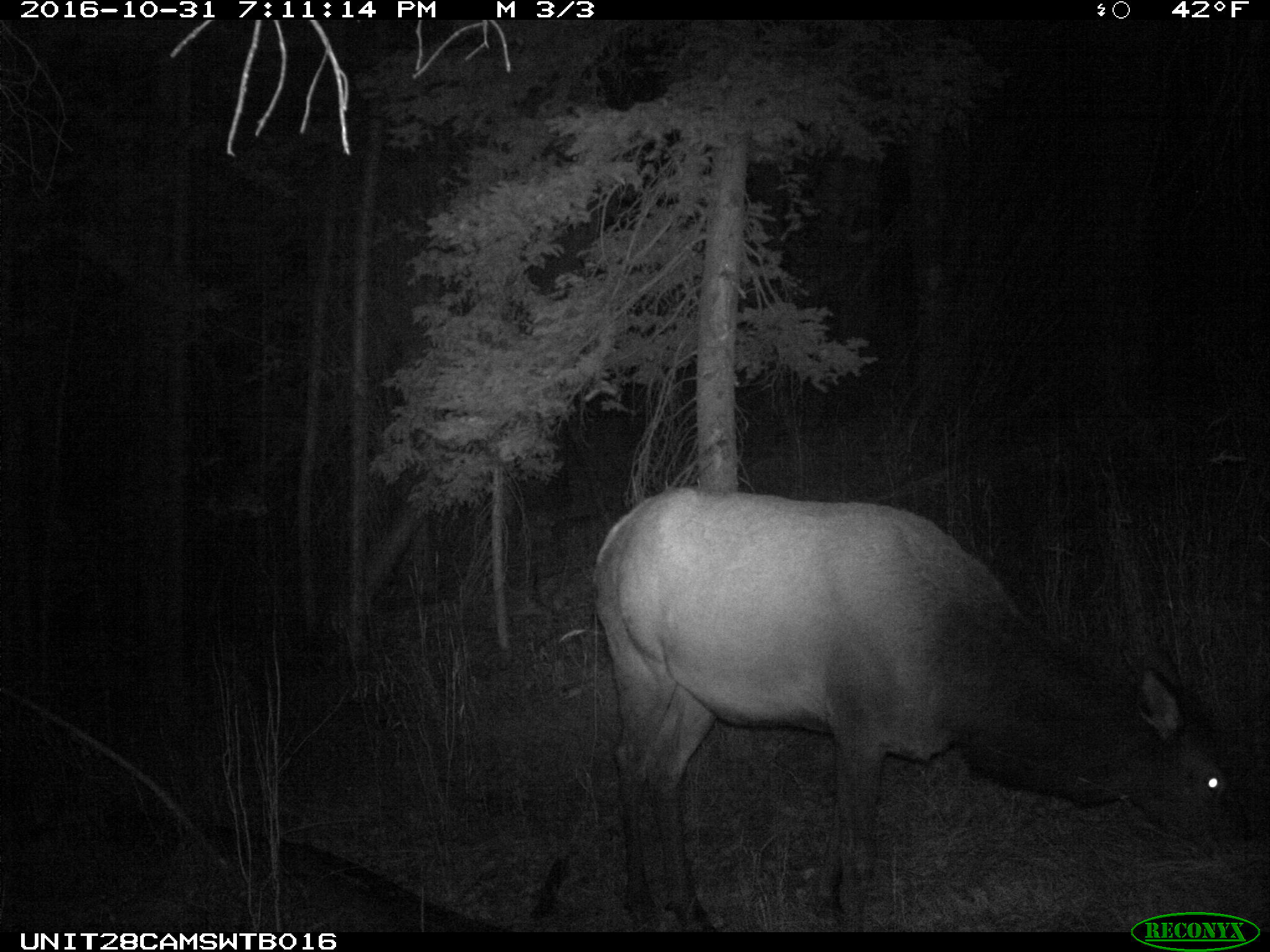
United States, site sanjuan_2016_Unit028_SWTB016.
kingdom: Animalia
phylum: Chordata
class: Mammalia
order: Artiodactyla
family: Cervidae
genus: Cervus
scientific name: Cervus elaphus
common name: red deer